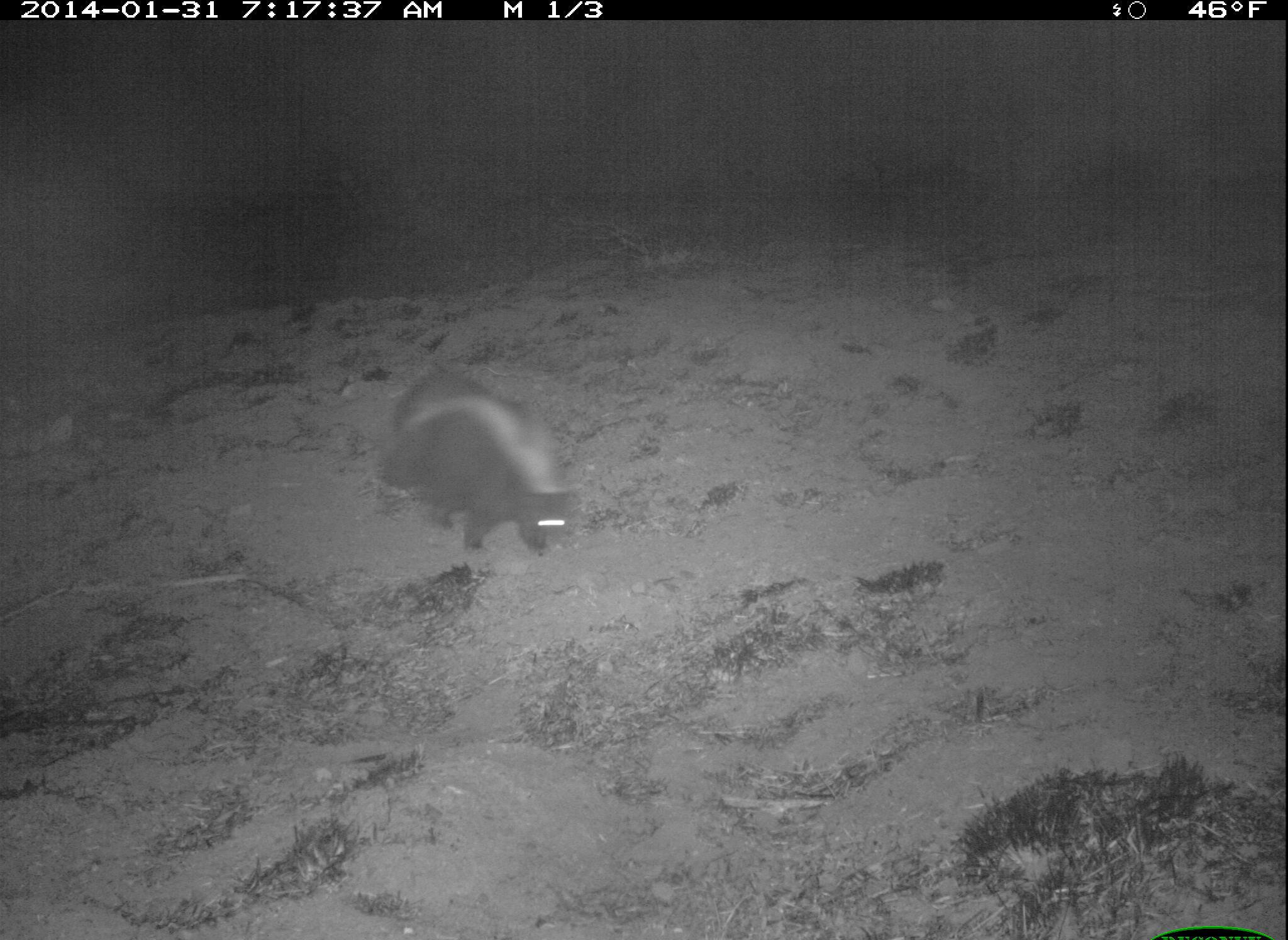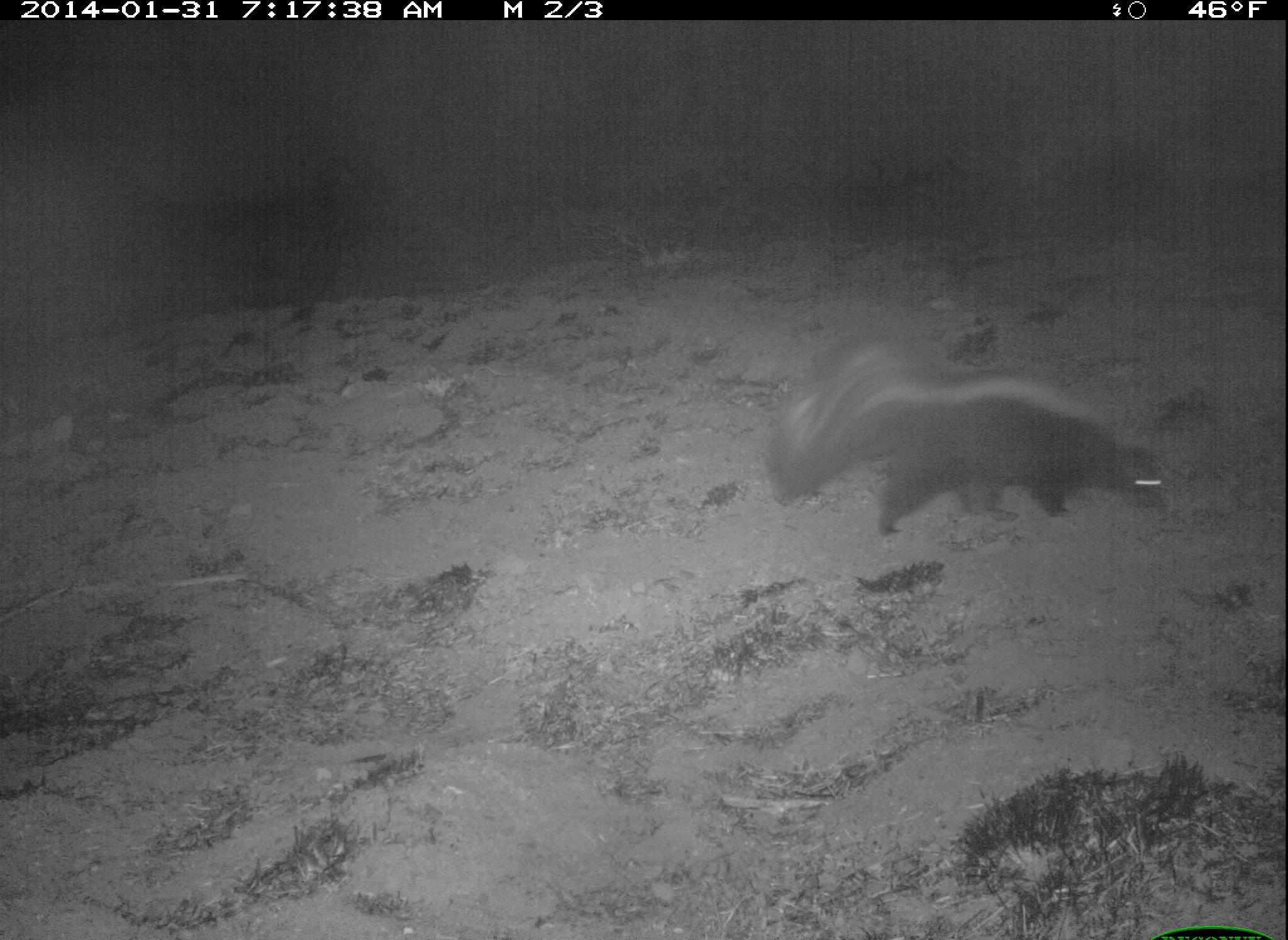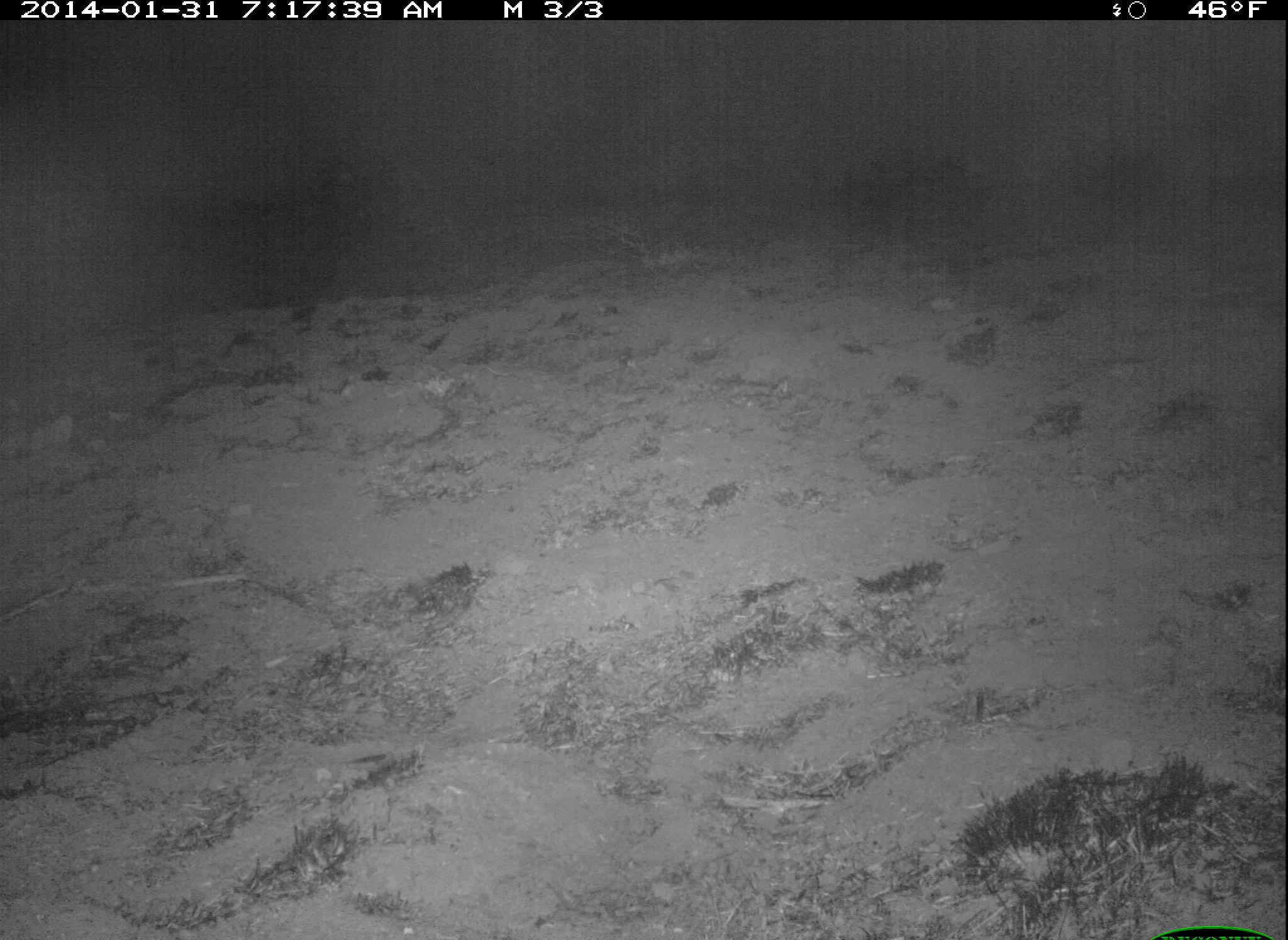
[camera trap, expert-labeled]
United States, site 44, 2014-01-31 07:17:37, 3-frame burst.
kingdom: Animalia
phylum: Chordata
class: Mammalia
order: Carnivora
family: Mephitidae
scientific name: Mephitidae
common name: skunk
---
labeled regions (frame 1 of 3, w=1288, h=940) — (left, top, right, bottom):
skunk: (379, 366, 581, 558)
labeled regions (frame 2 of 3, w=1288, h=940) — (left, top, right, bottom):
skunk: (767, 328, 1163, 537)